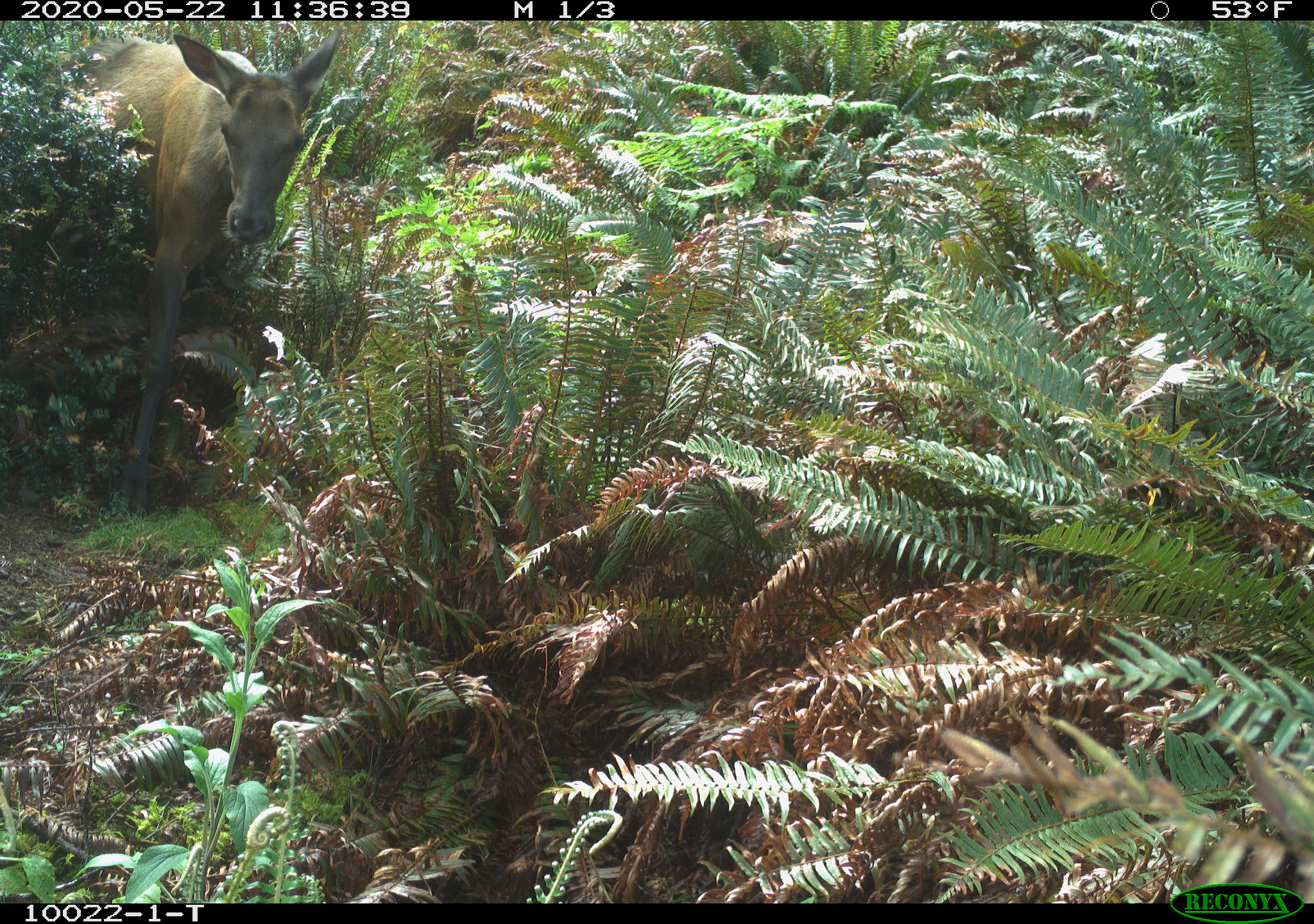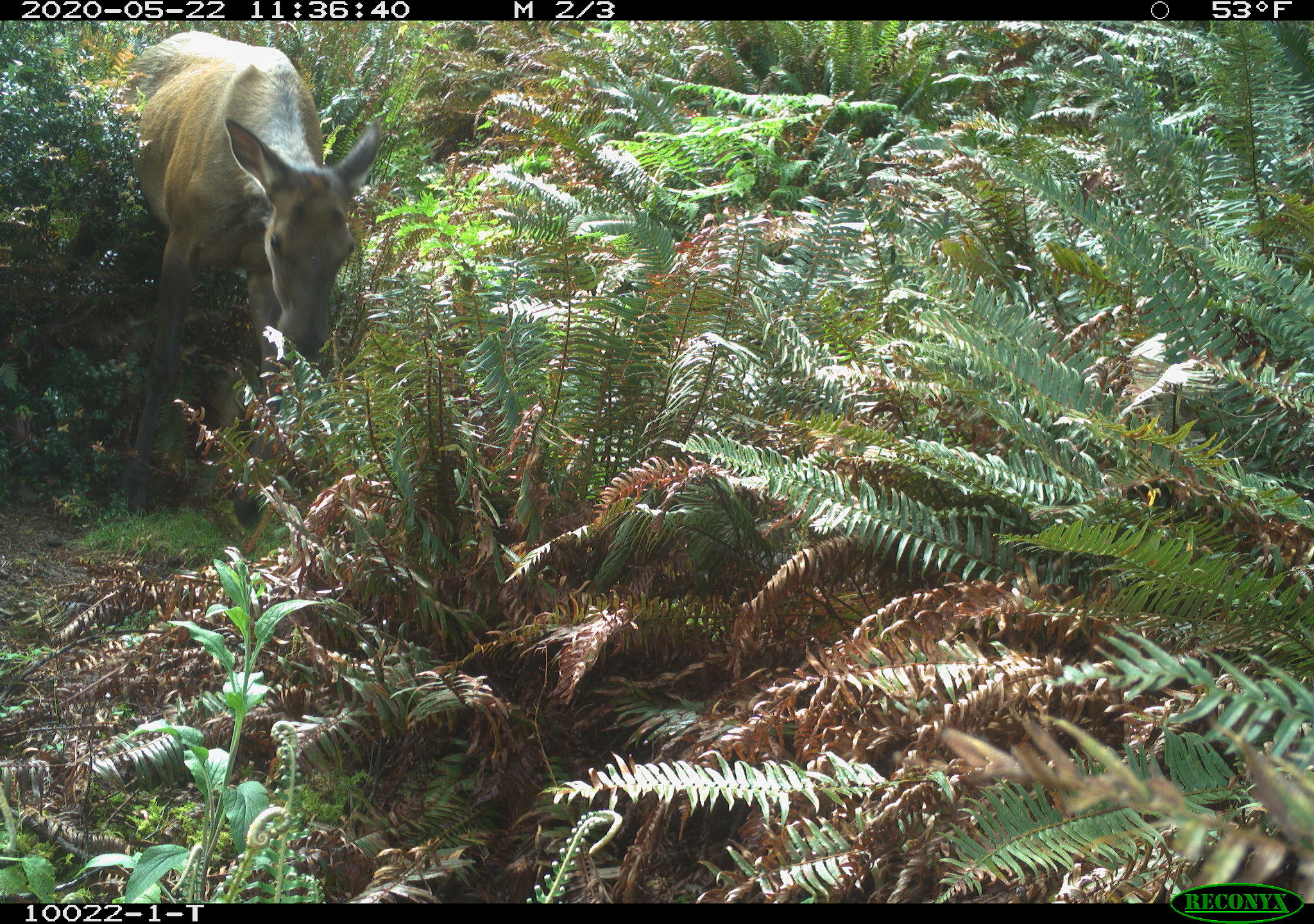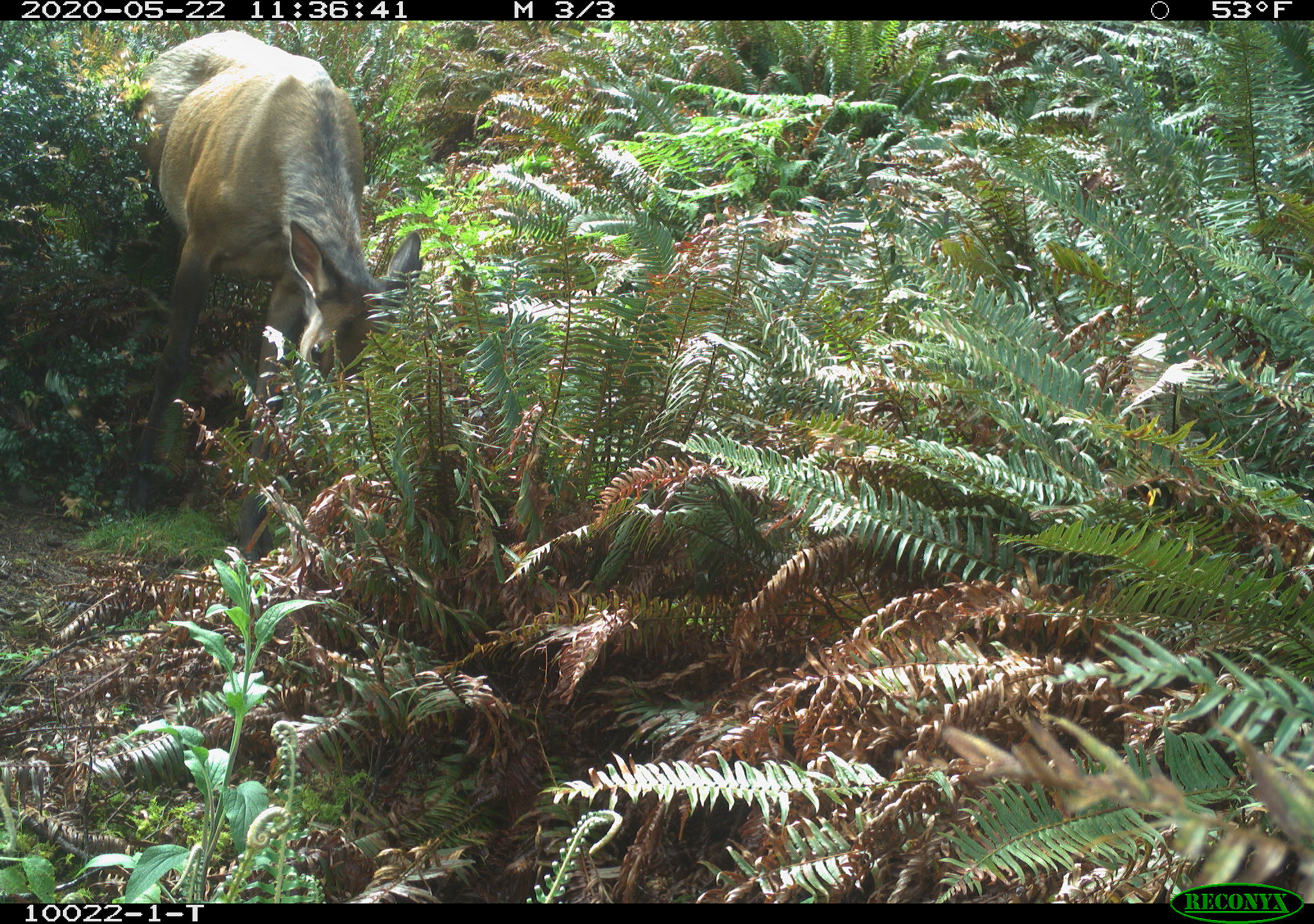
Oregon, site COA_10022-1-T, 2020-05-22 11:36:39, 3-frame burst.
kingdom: Animalia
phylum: Chordata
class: Mammalia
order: Artiodactyla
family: Cervidae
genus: Cervus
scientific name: Cervus canadensis roosevelti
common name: roosevelt elk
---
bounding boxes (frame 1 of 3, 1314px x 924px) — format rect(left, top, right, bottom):
roosevelt elk: rect(78, 31, 339, 516)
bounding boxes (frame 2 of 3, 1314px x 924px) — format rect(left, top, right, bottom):
roosevelt elk: rect(121, 28, 392, 525)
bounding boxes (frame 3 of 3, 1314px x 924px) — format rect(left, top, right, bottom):
roosevelt elk: rect(125, 20, 426, 559)